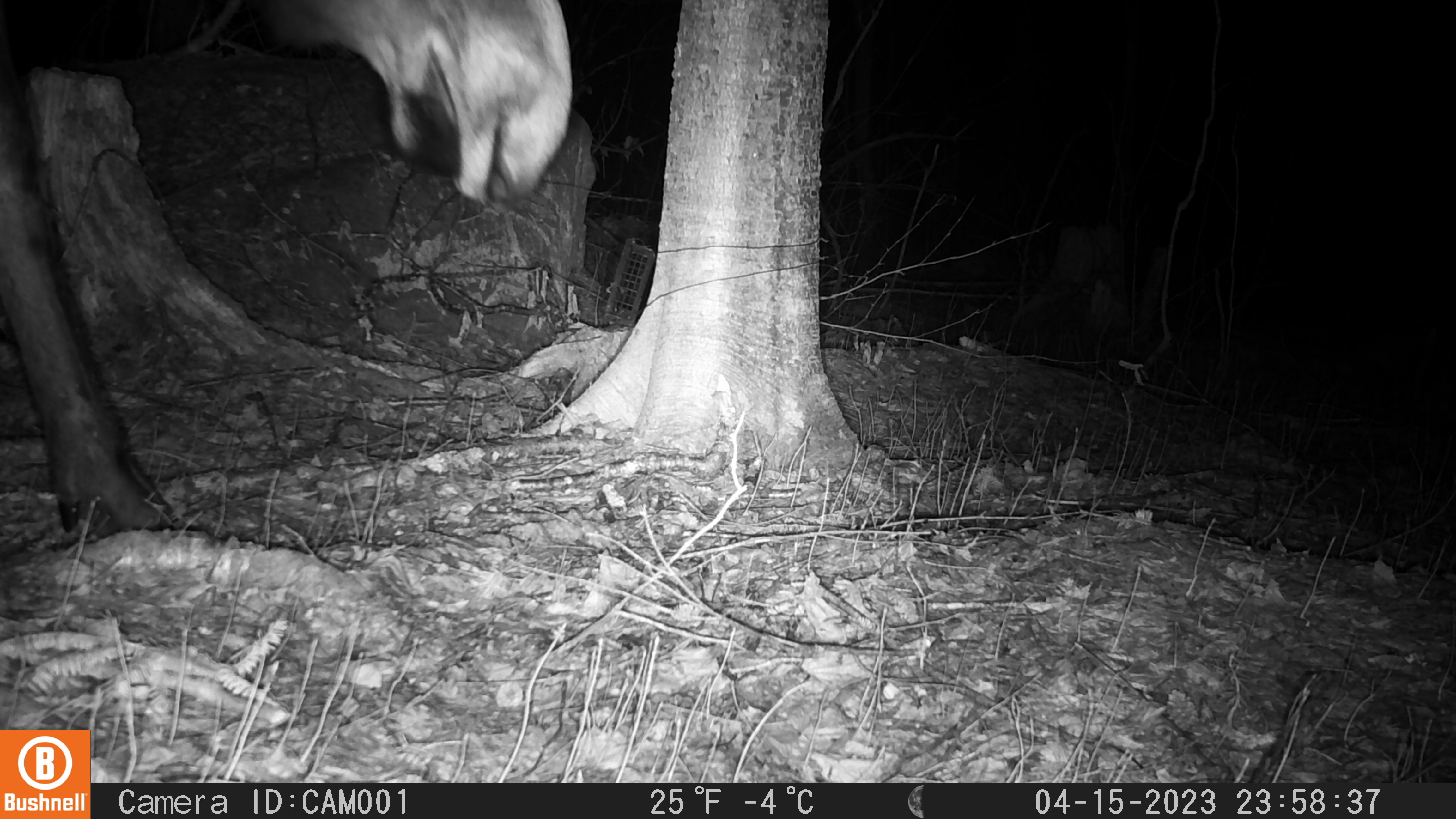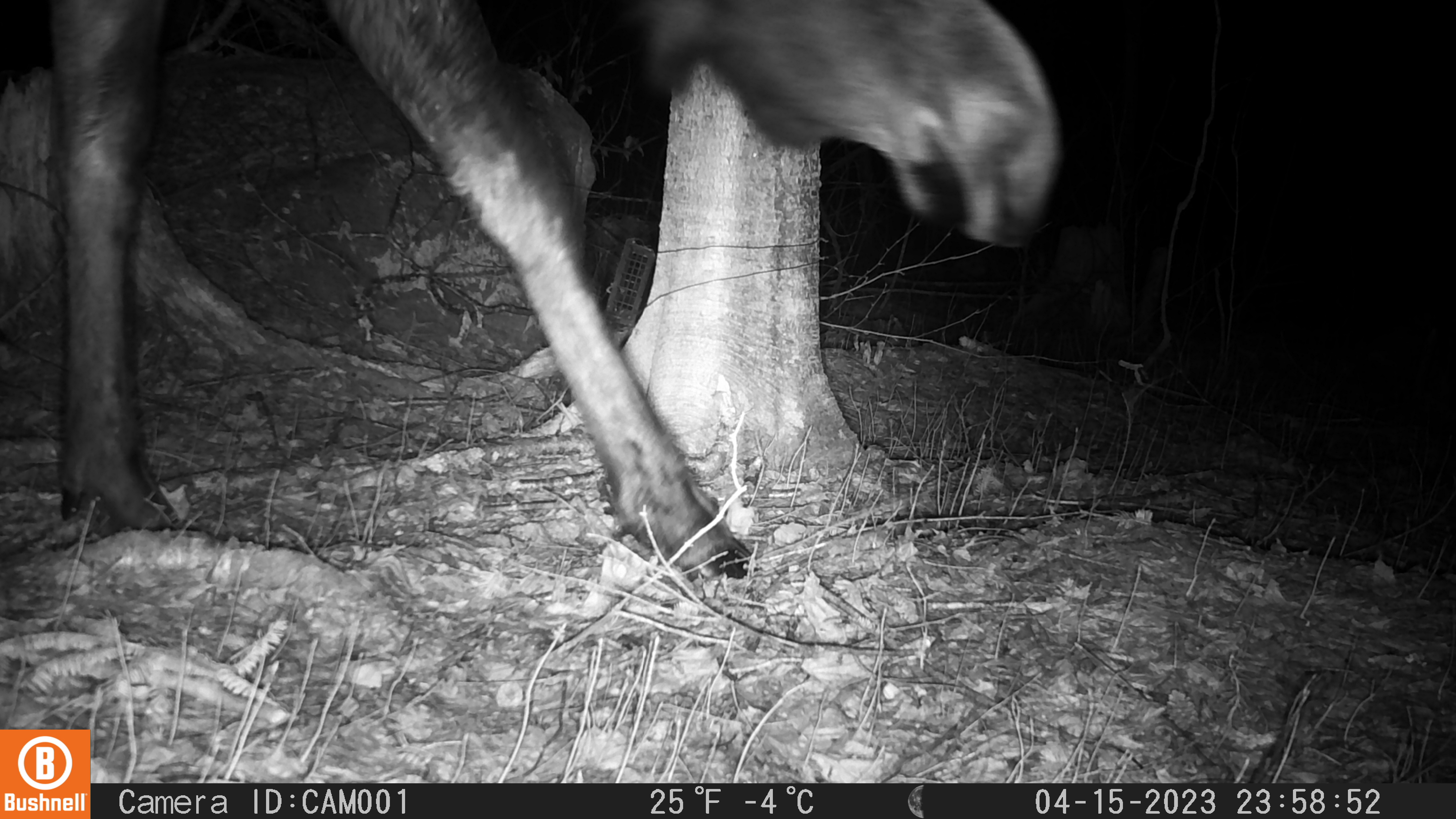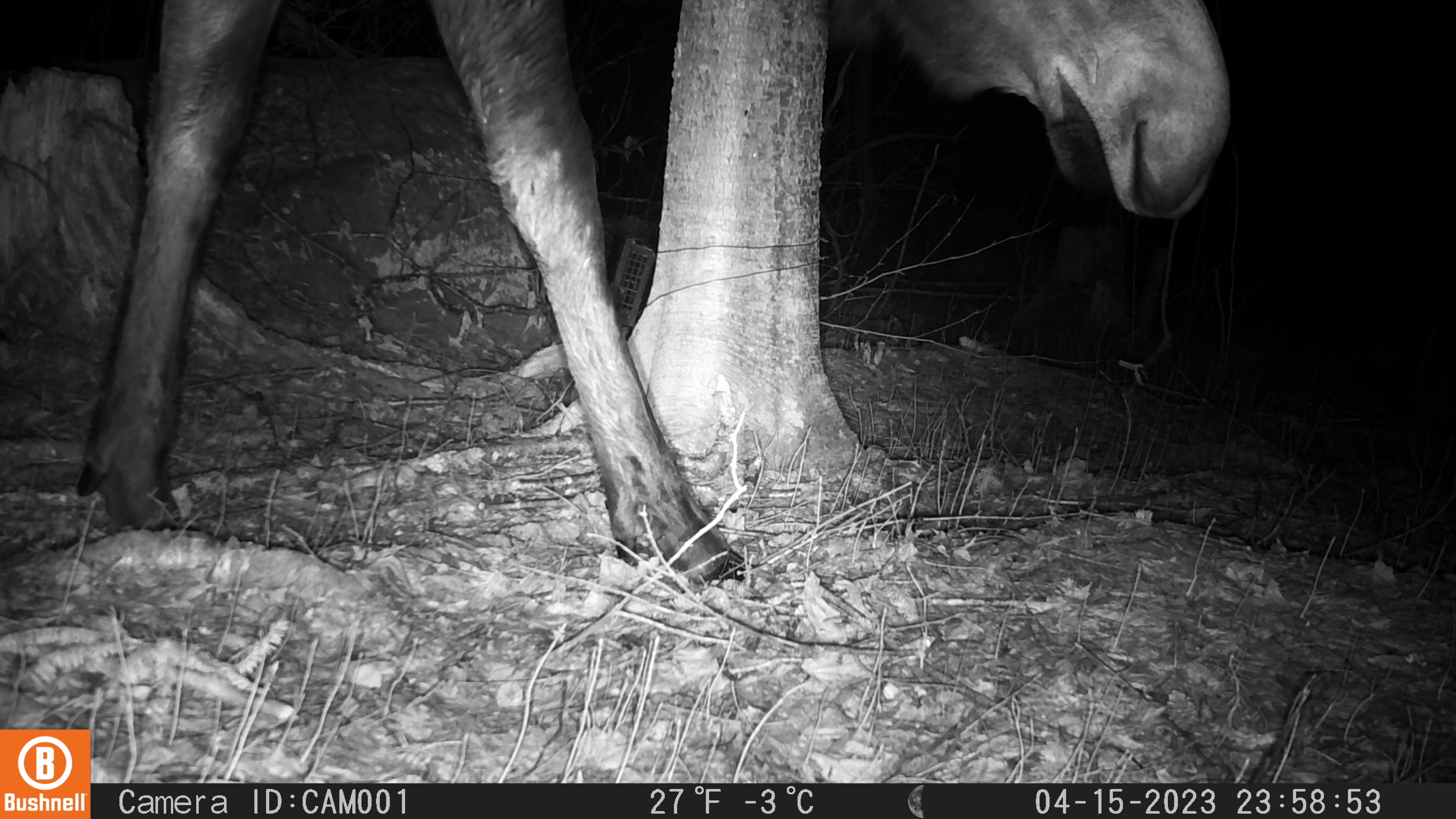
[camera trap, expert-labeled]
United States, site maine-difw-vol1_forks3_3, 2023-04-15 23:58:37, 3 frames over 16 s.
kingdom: Animalia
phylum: Chordata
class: Mammalia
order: Artiodactyla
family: Cervidae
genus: Alces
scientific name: Alces alces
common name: moose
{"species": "moose (Alces alces)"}